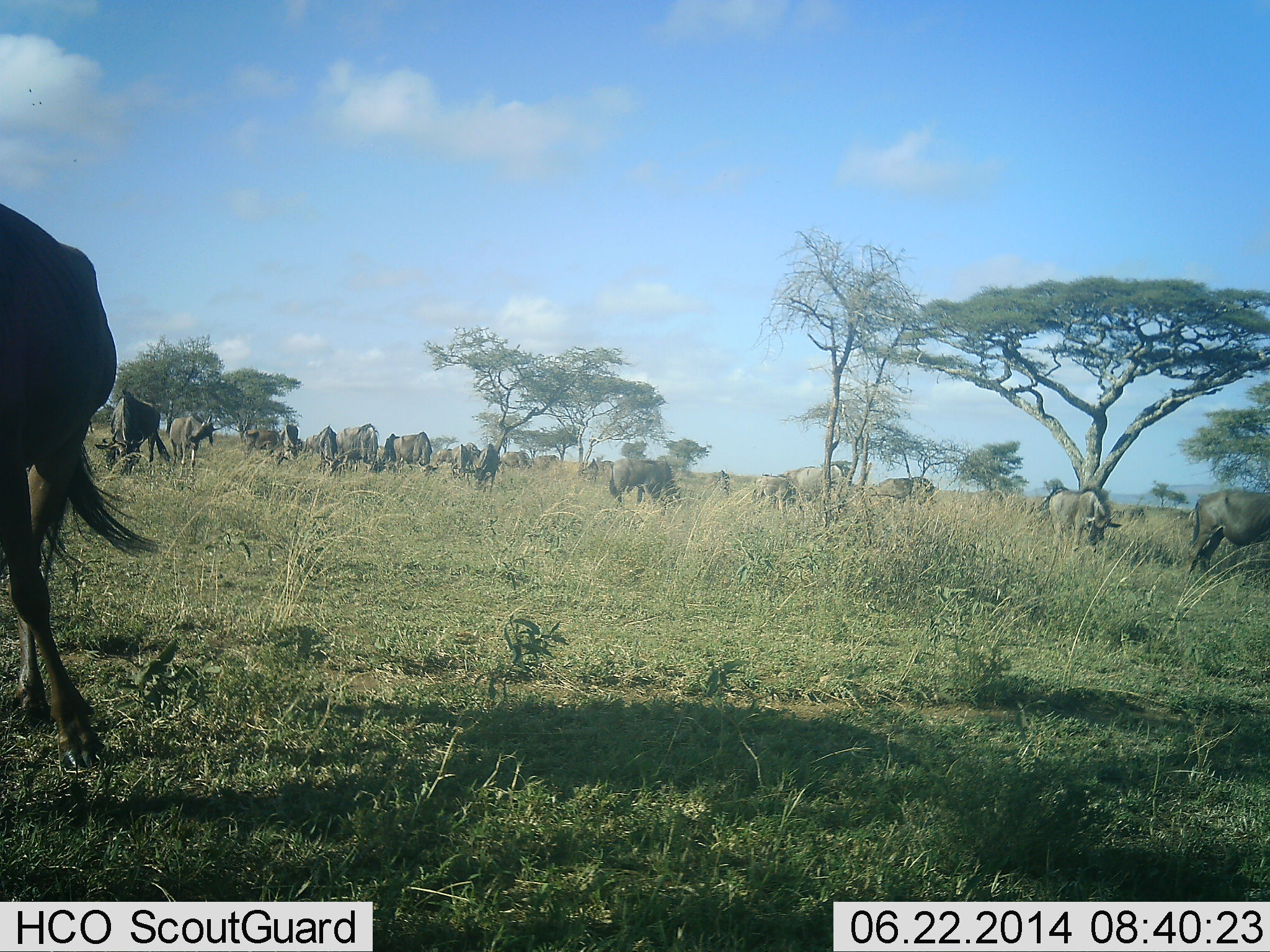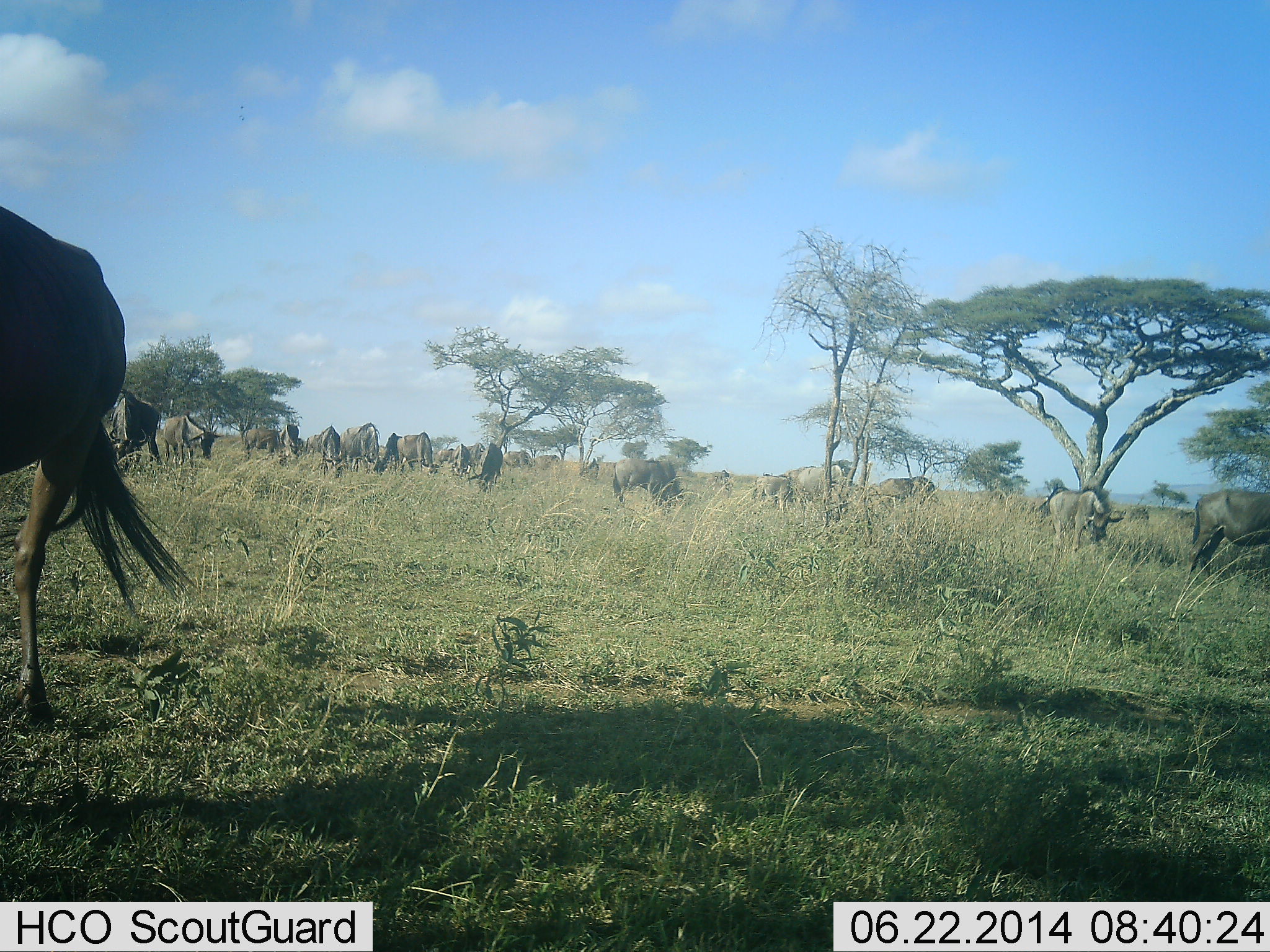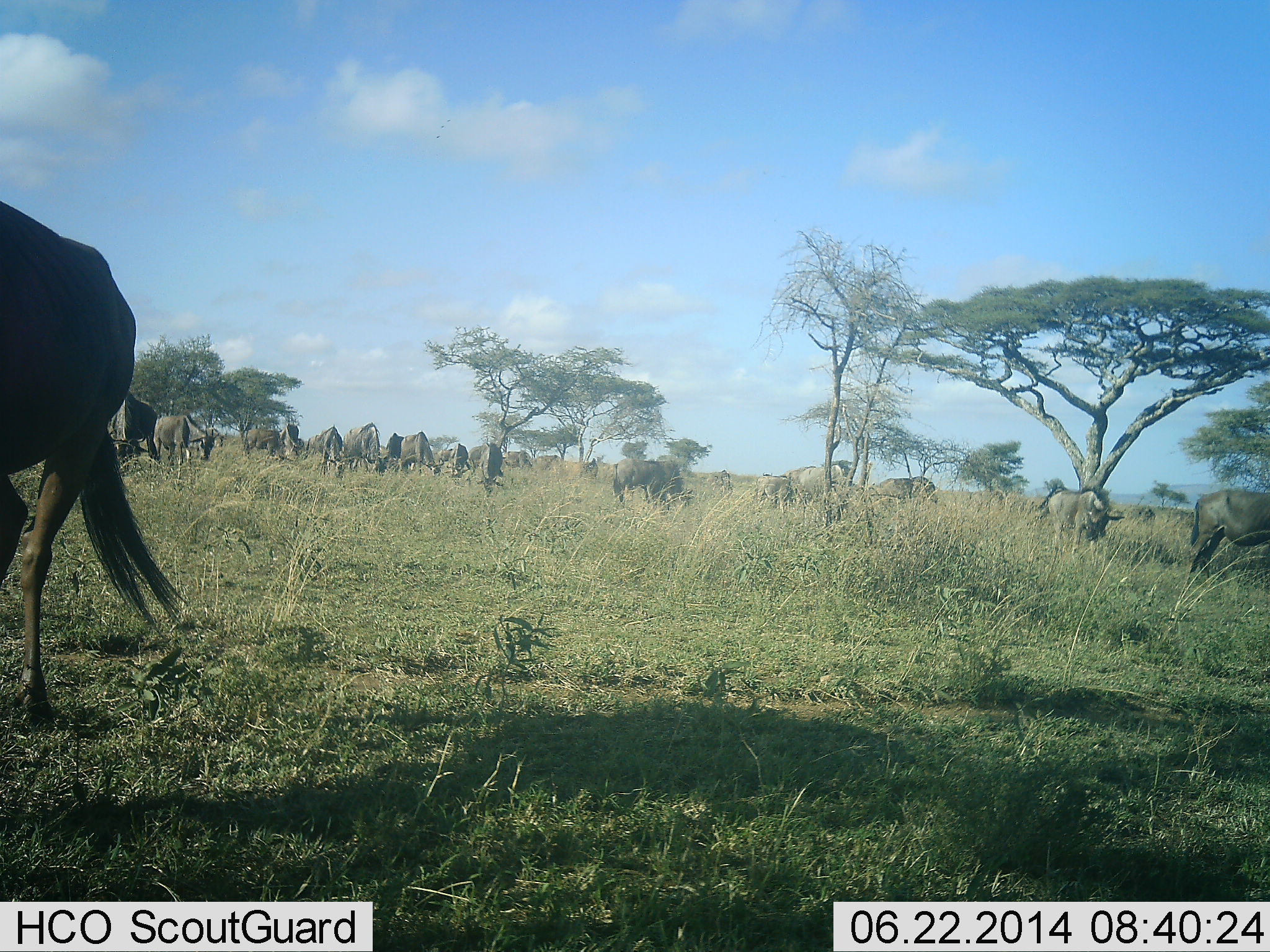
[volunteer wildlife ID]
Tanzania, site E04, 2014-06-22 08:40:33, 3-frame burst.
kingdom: Animalia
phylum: Chordata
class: Mammalia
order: Artiodactyla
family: Bovidae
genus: Connochaetes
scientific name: Connochaetes taurinus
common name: blue wildebeest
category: wildebeest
Wildebeest (blue wildebeest) (Connochaetes taurinus), count 11-50. Behavior (volunteer vote fractions): standing 60%, resting 0%, moving 60%, interacting 0%. Young present (vote fraction): 0%. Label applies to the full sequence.